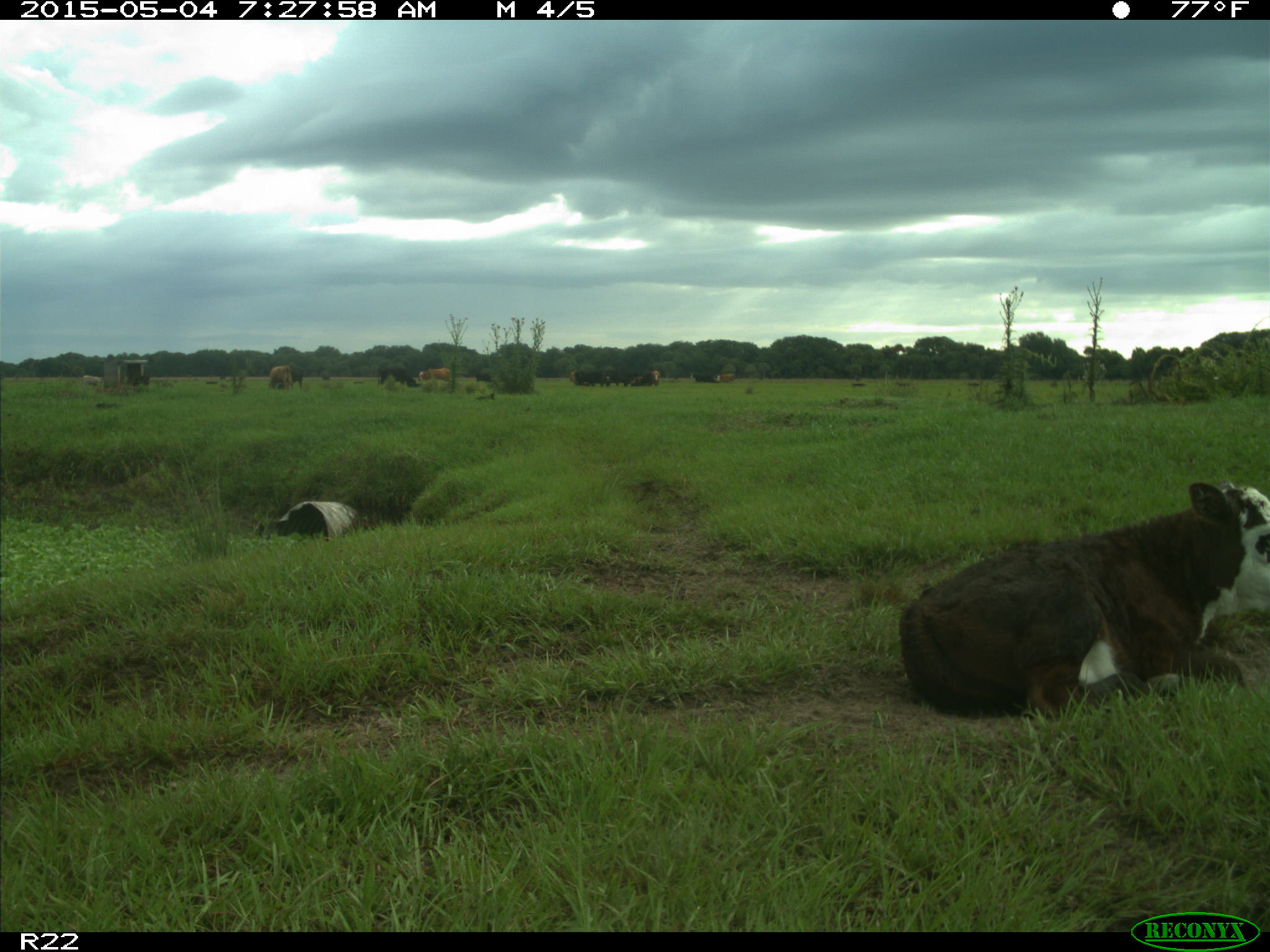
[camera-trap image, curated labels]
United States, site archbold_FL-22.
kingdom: Animalia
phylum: Chordata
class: Mammalia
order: Artiodactyla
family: Bovidae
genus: Bos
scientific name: Bos taurus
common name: domestic cow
Bos taurus (domestic cow).